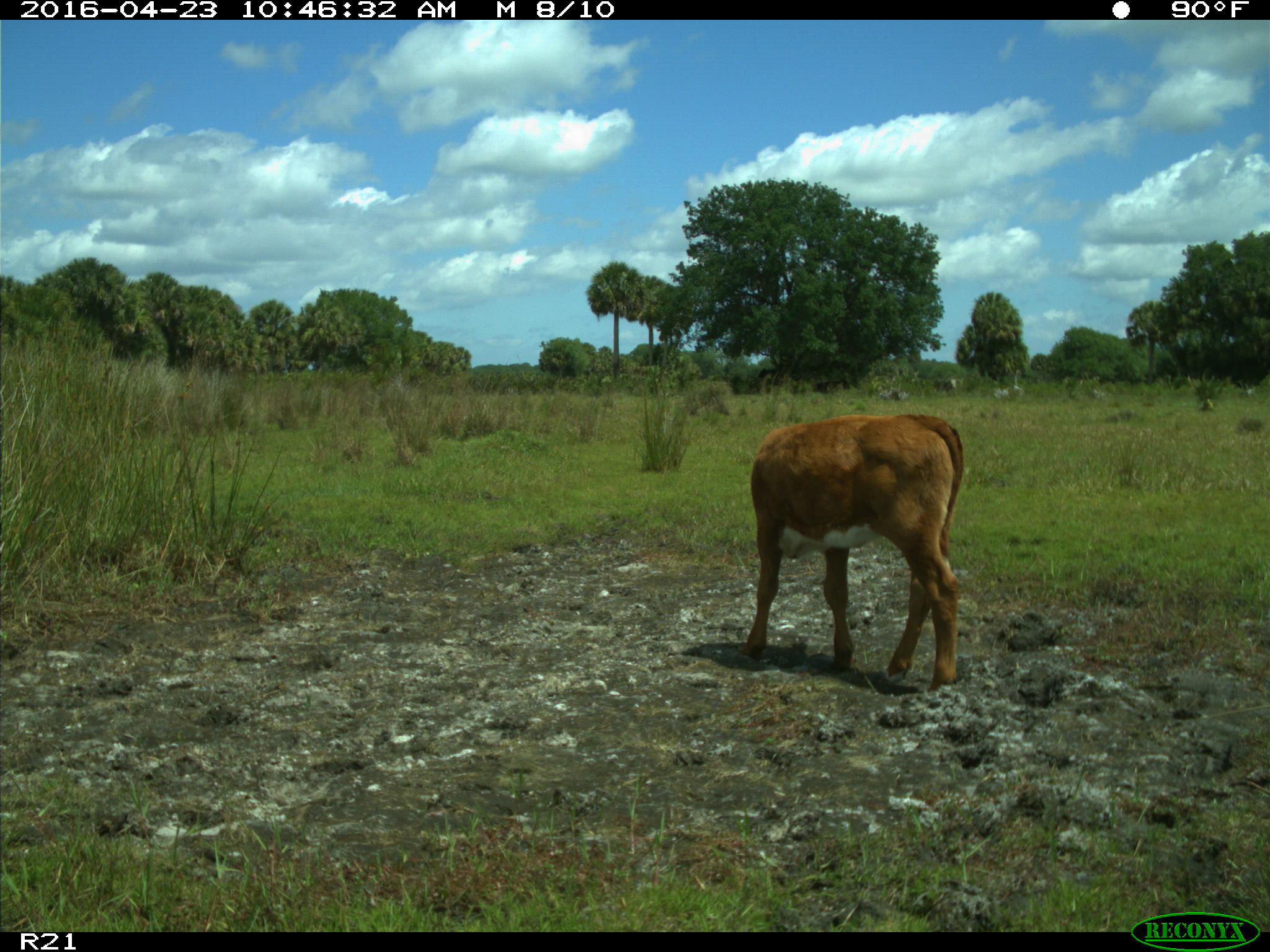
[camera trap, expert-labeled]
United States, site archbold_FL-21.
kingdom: Animalia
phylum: Chordata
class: Mammalia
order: Artiodactyla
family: Bovidae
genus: Bos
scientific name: Bos taurus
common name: domestic cow